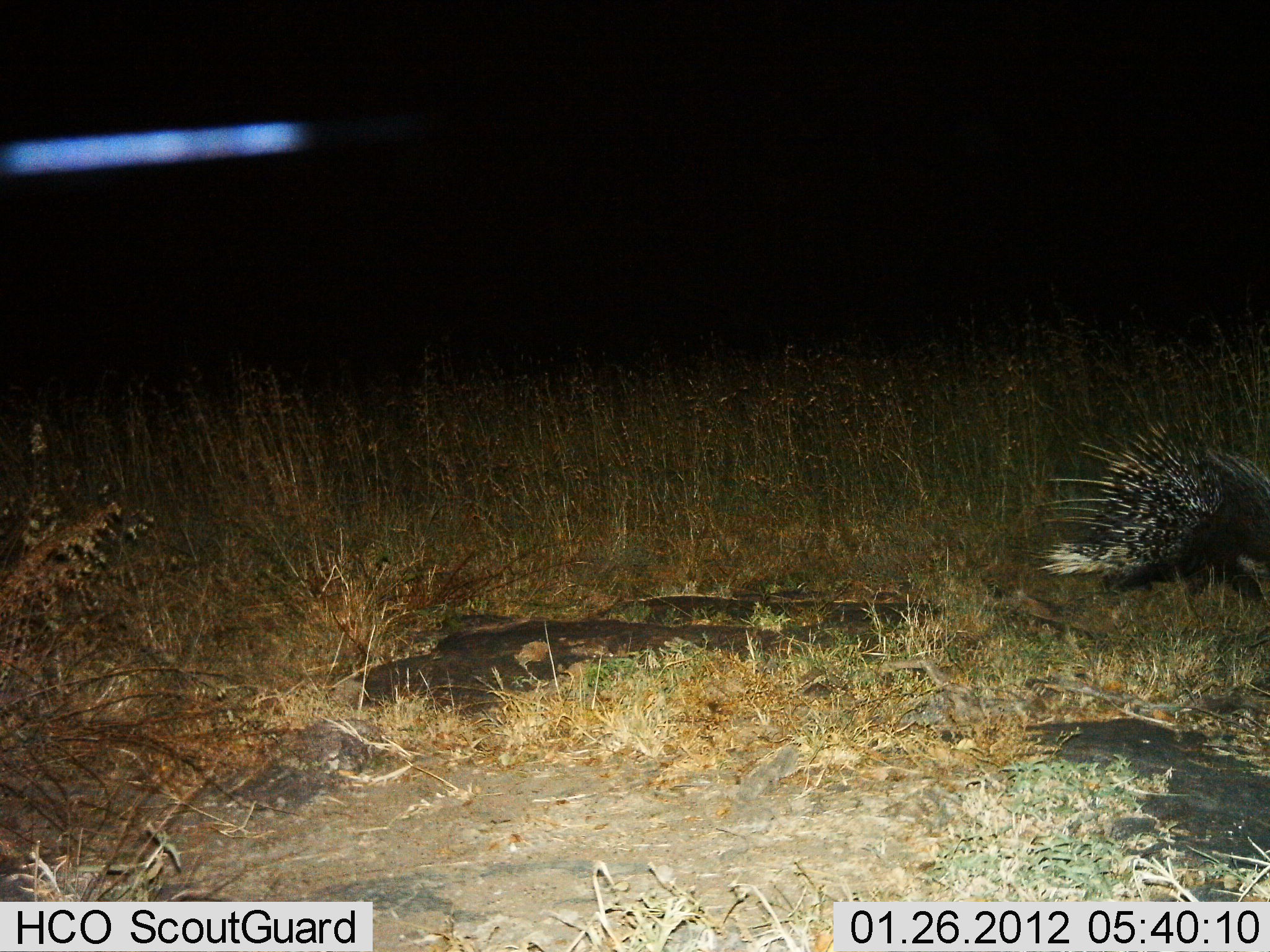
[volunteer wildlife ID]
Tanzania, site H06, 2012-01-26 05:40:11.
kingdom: Animalia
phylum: Chordata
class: Mammalia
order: Rodentia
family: Hystricidae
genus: Hystrix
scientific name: Hystrix cristata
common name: crested porcupine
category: porcupine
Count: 1.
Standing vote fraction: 25%.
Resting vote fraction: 0%.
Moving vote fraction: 80%.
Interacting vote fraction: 0%.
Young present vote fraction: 0%.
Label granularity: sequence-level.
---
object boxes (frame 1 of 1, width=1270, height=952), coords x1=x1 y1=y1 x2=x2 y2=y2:
animal: x1=1030 y1=412 x2=1269 y2=631